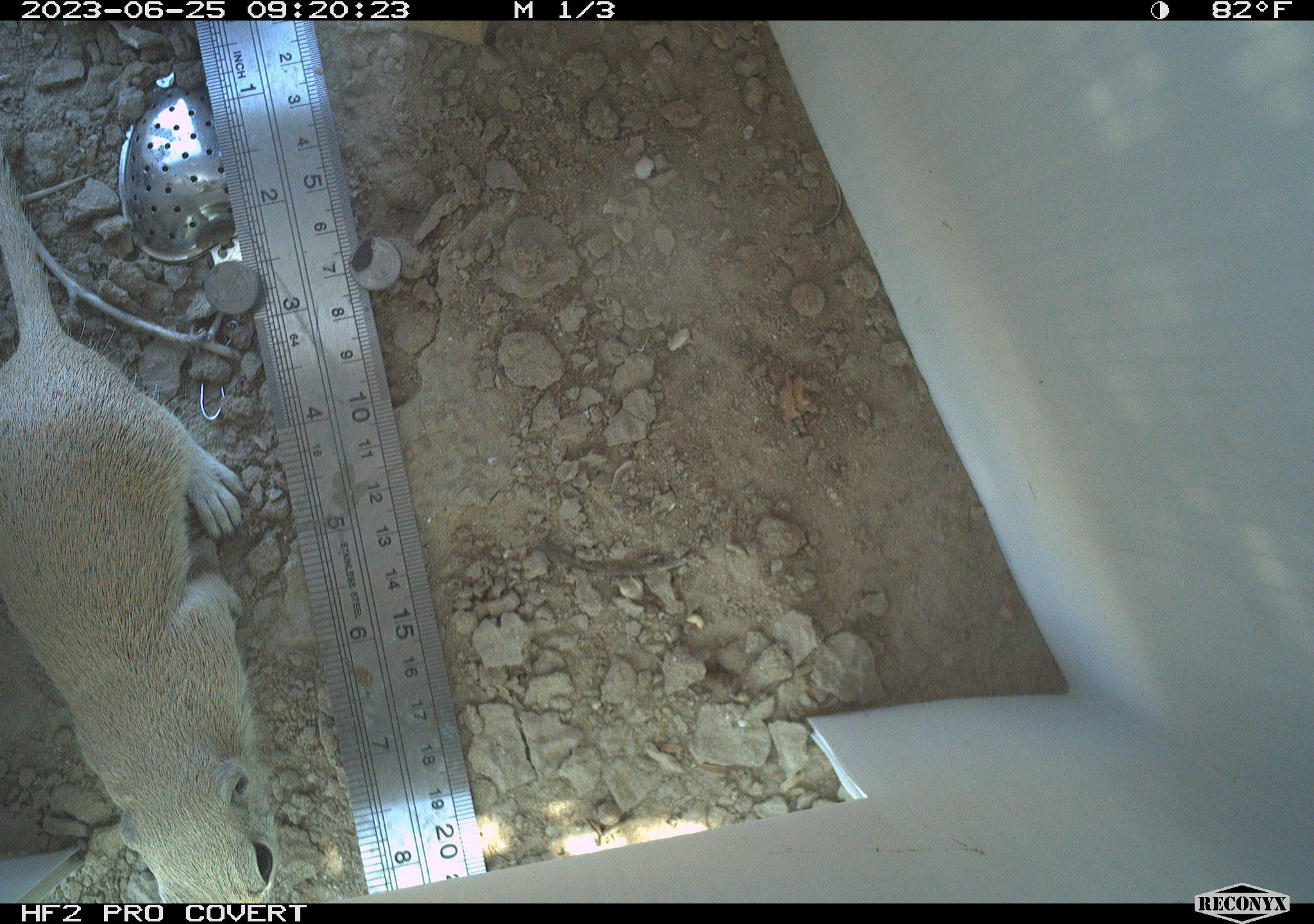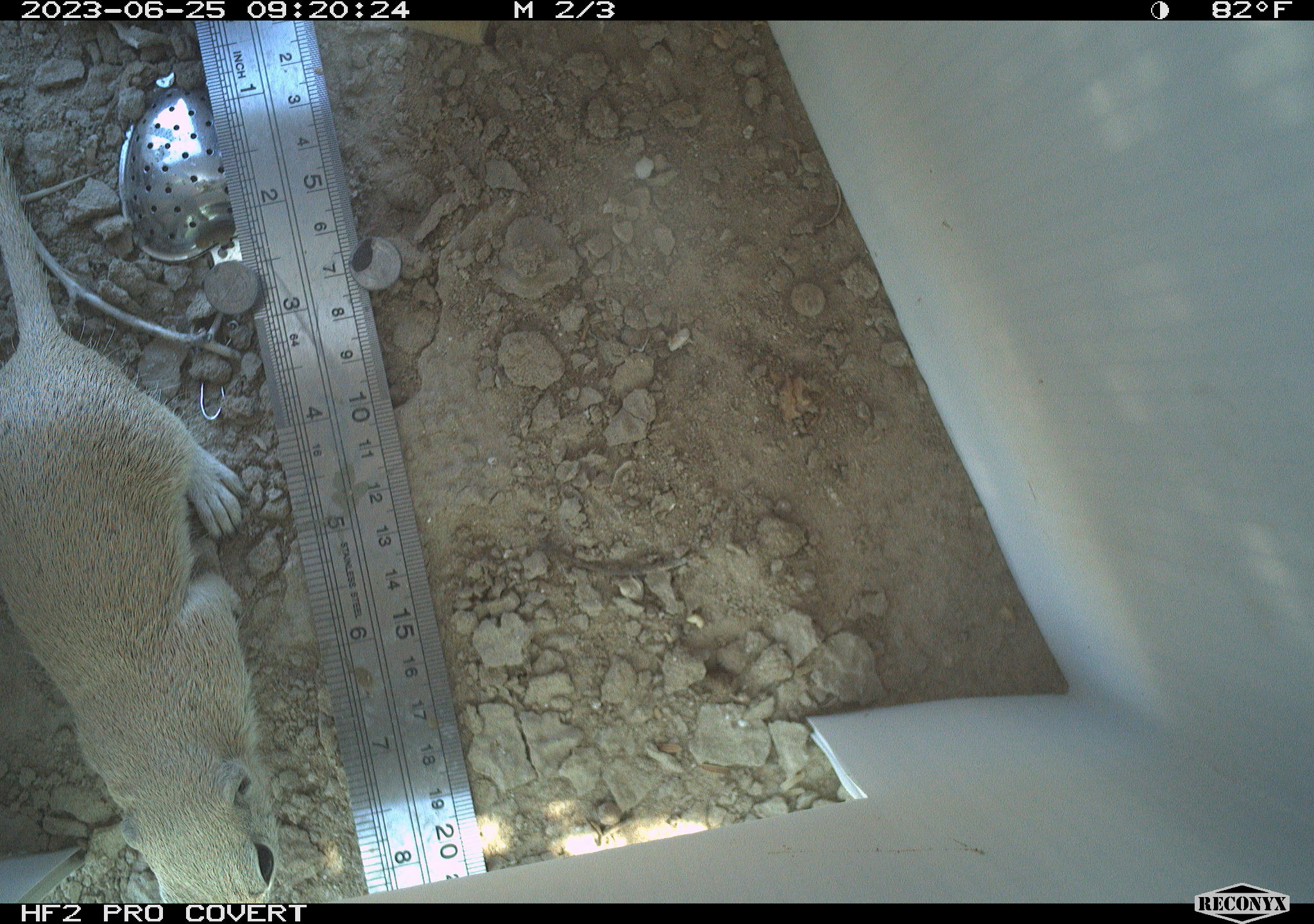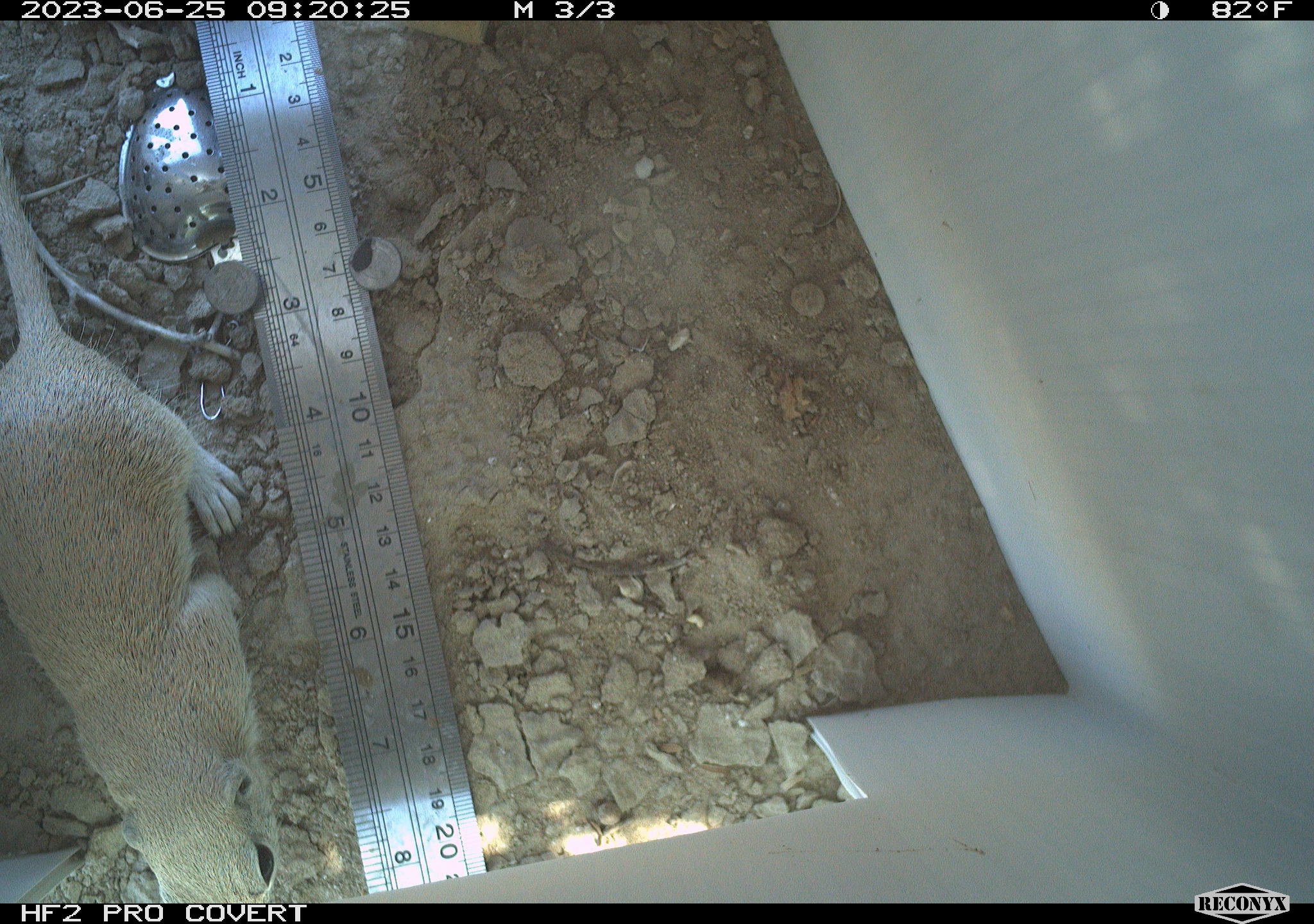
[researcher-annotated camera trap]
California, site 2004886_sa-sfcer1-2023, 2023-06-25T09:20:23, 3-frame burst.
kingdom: Animalia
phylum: Chordata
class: Mammalia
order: Rodentia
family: Sciuridae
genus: Xerospermophilus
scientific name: Xerospermophilus tereticaudus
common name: round-tailed ground squirrel